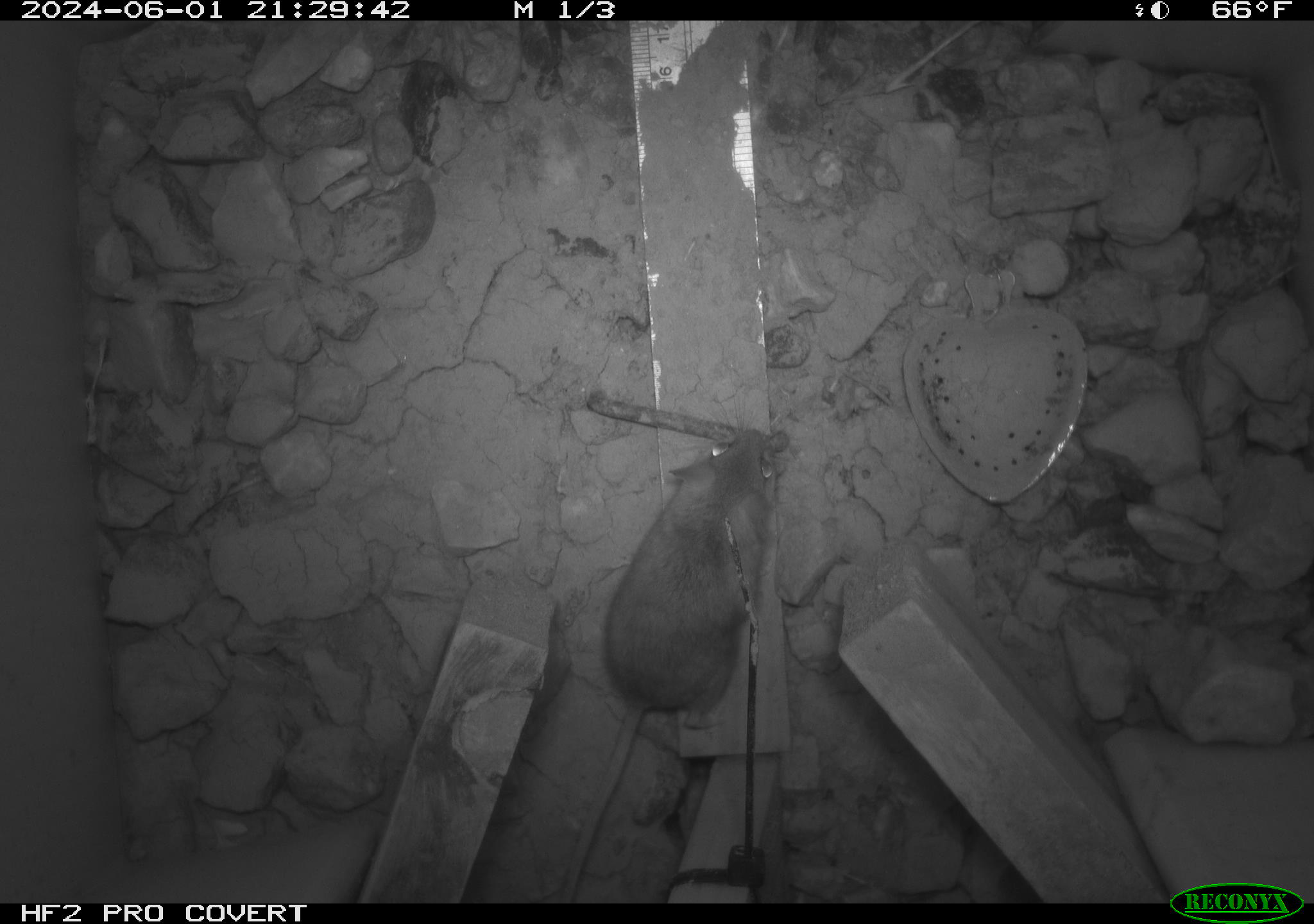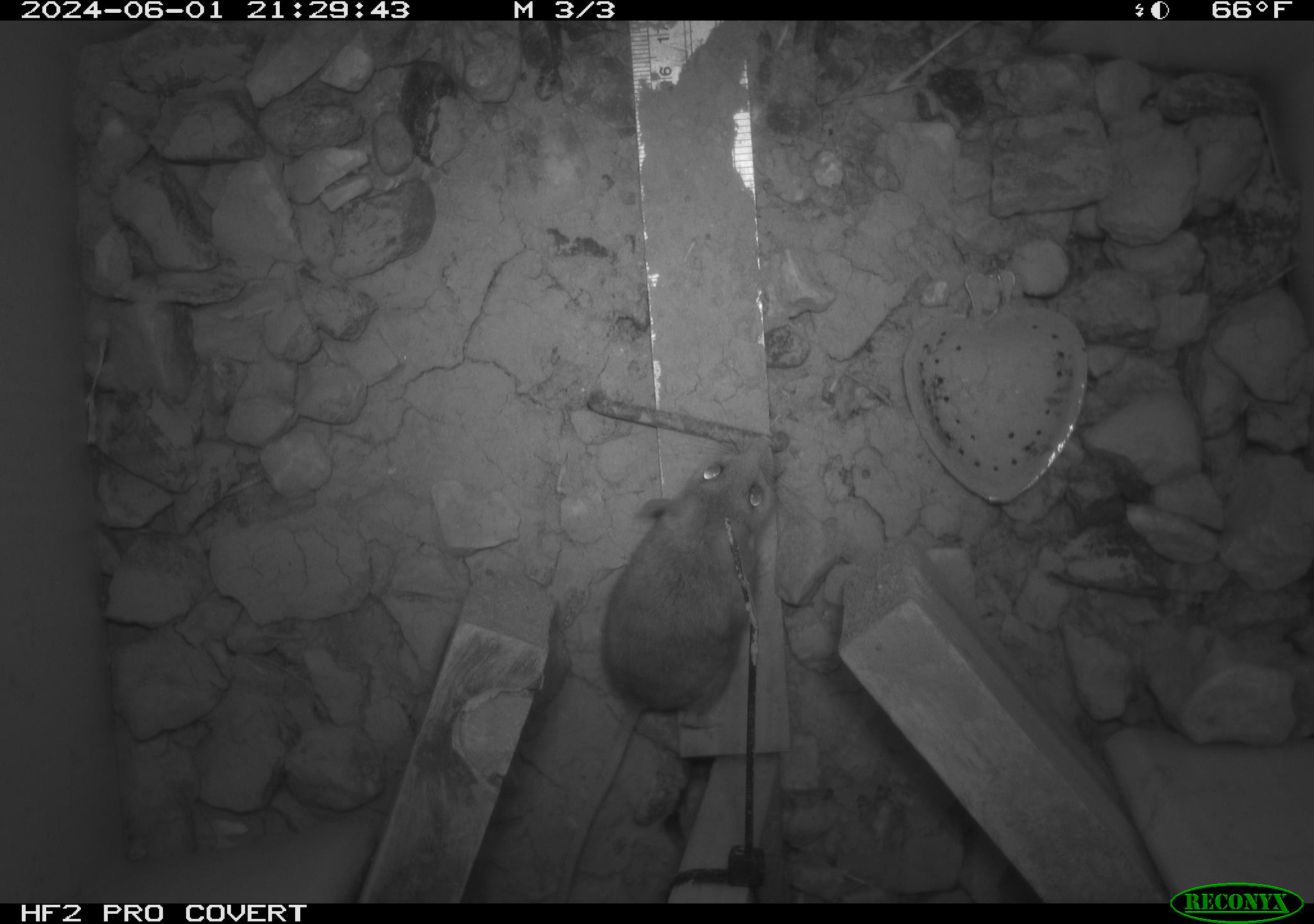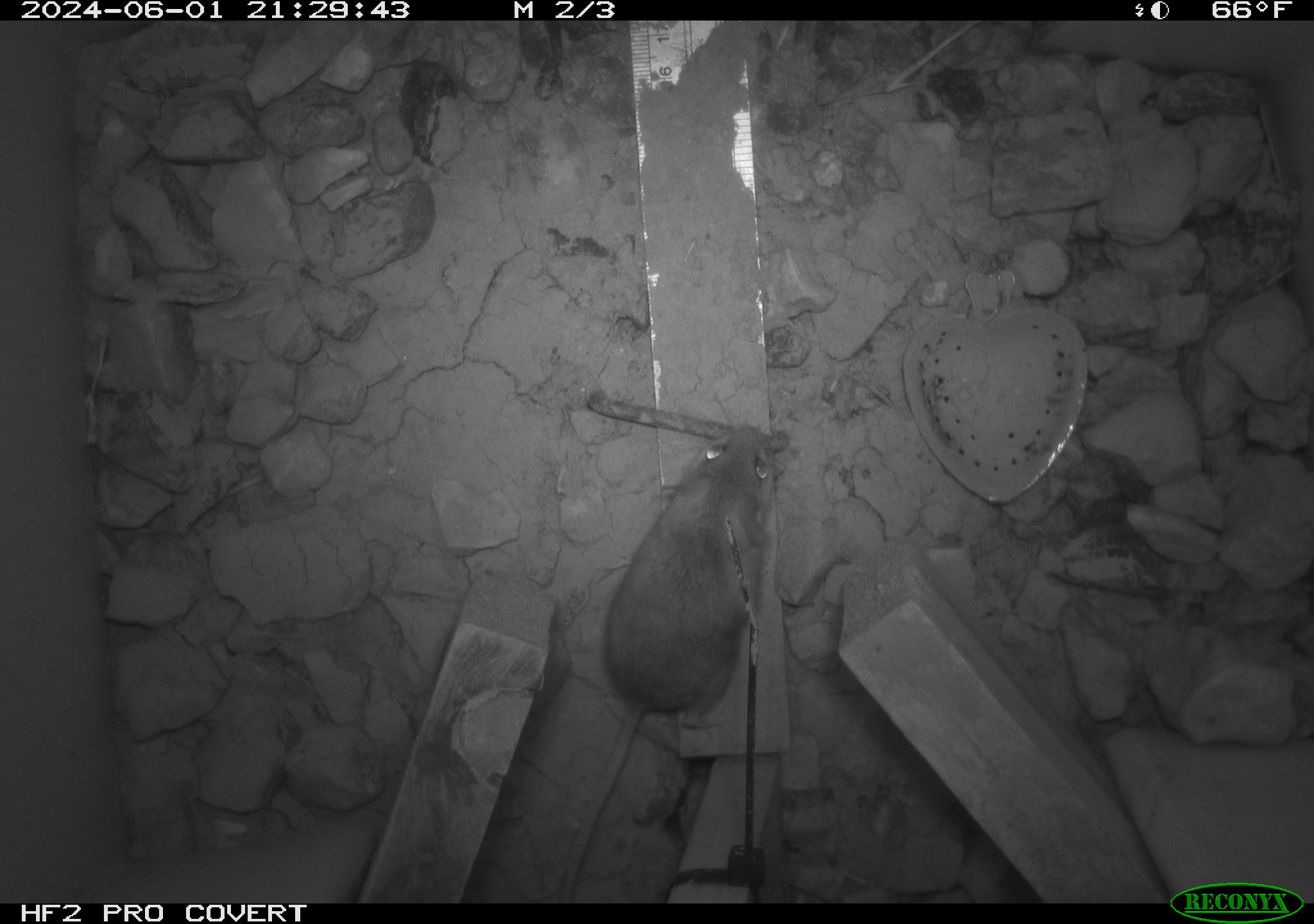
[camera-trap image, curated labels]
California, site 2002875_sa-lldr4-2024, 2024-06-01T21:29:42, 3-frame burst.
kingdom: Animalia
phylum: Chordata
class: Mammalia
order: Rodentia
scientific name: Rodentia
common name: mouse species